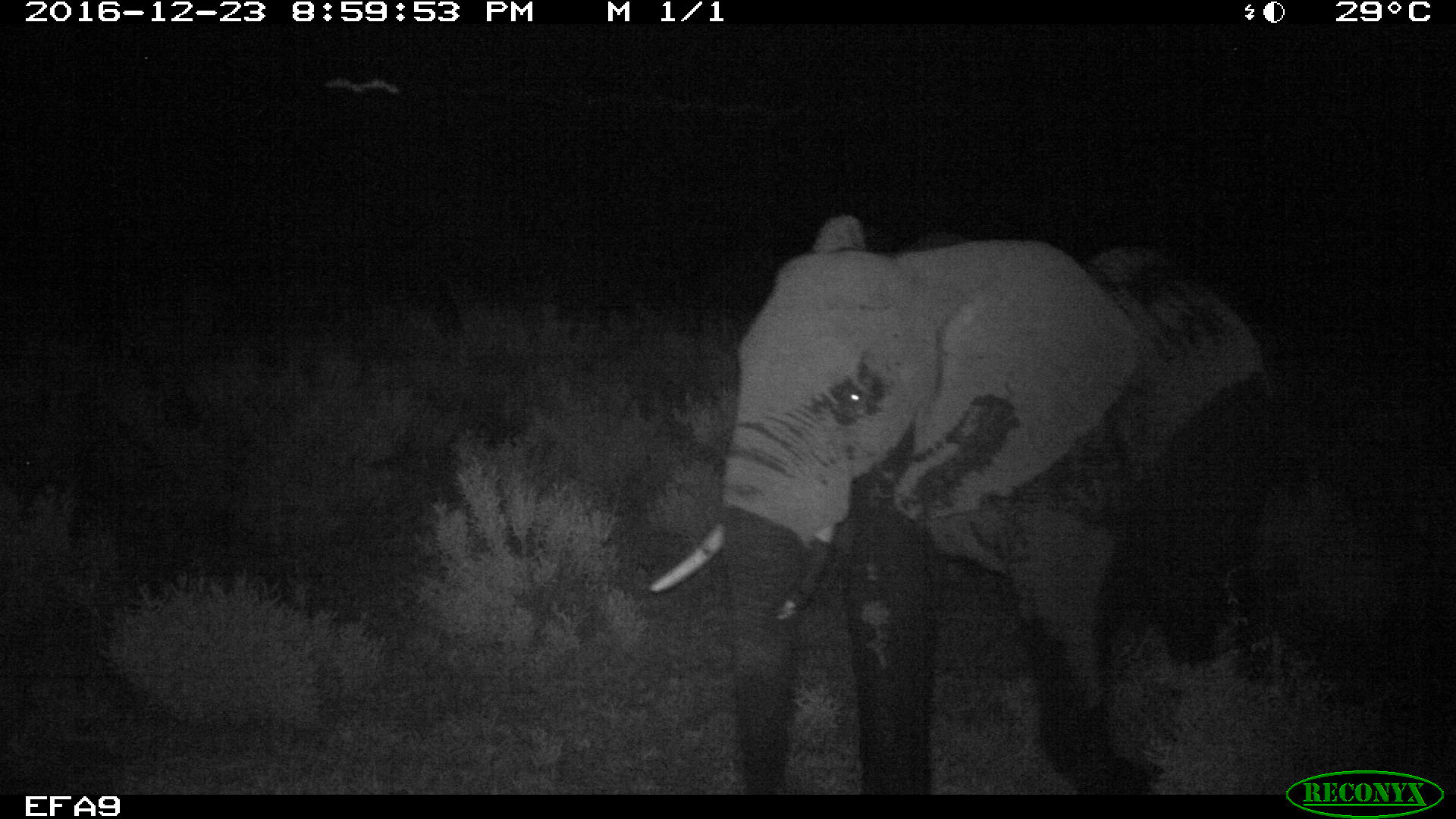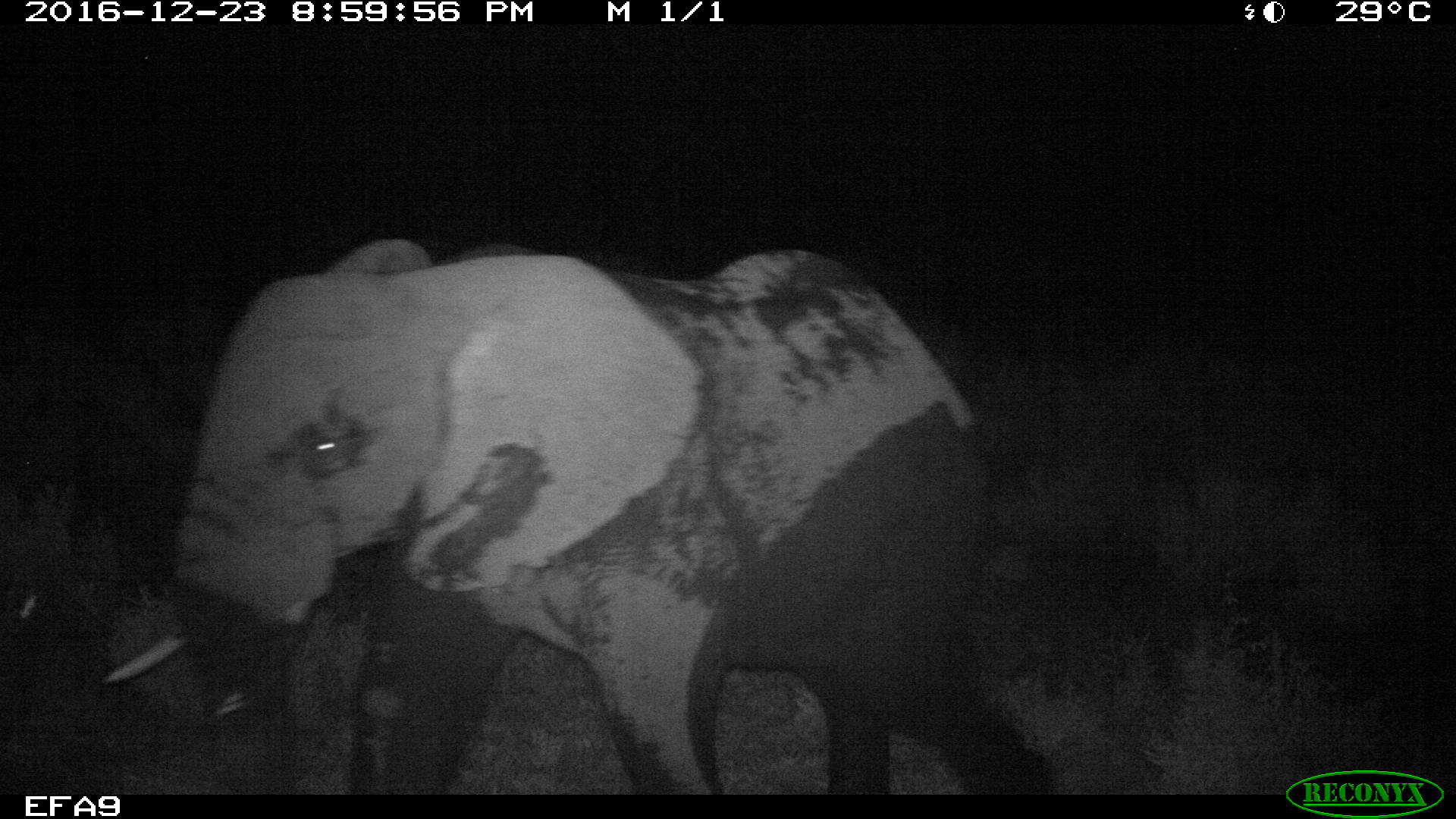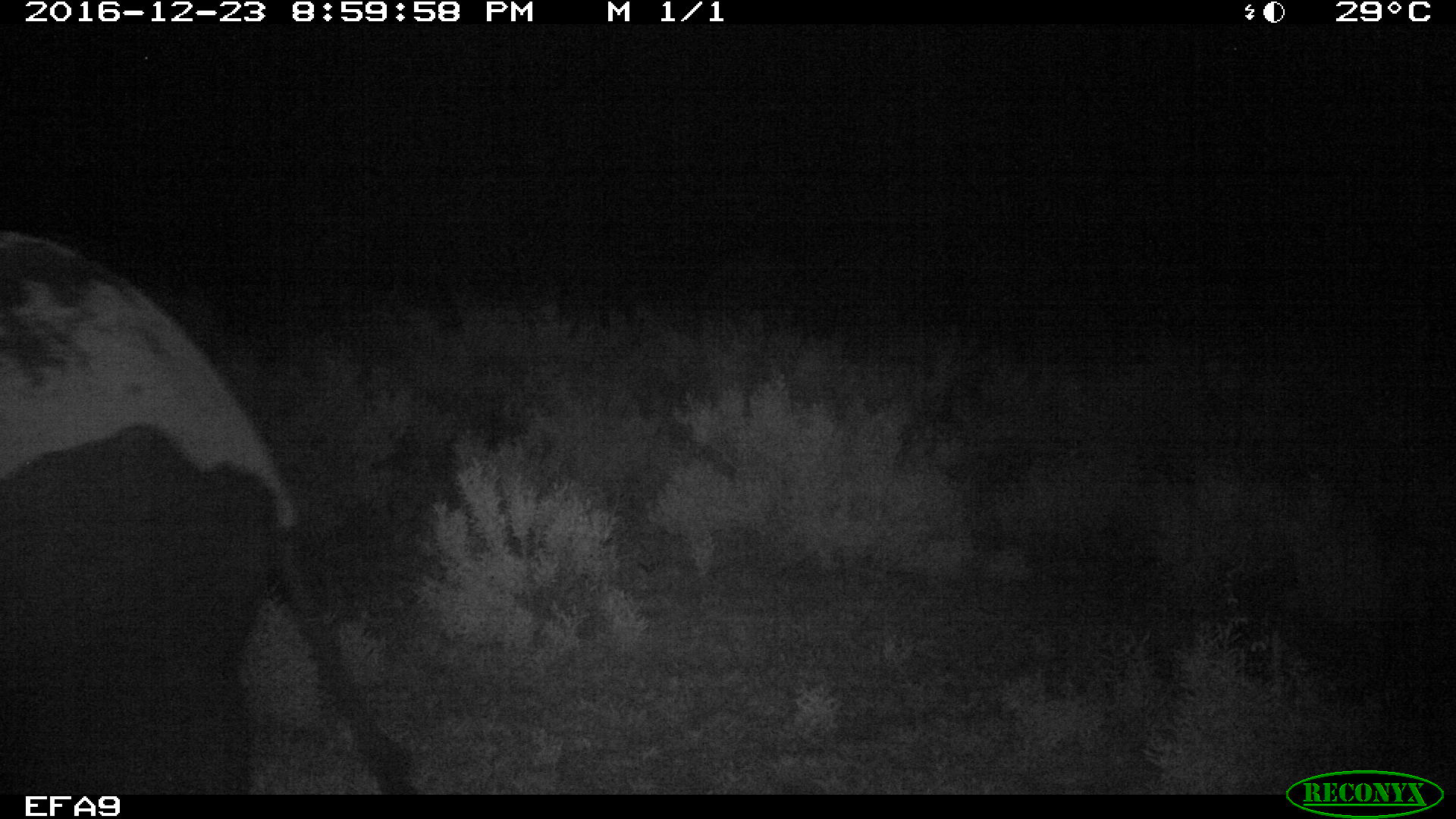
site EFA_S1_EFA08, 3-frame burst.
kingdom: Animalia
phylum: Chordata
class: Mammalia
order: Proboscidea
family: Elephantidae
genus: Loxodonta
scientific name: Loxodonta africana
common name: african bush elephant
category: elephant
Elephant (african bush elephant) (Loxodonta africana), count 1. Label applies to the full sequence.